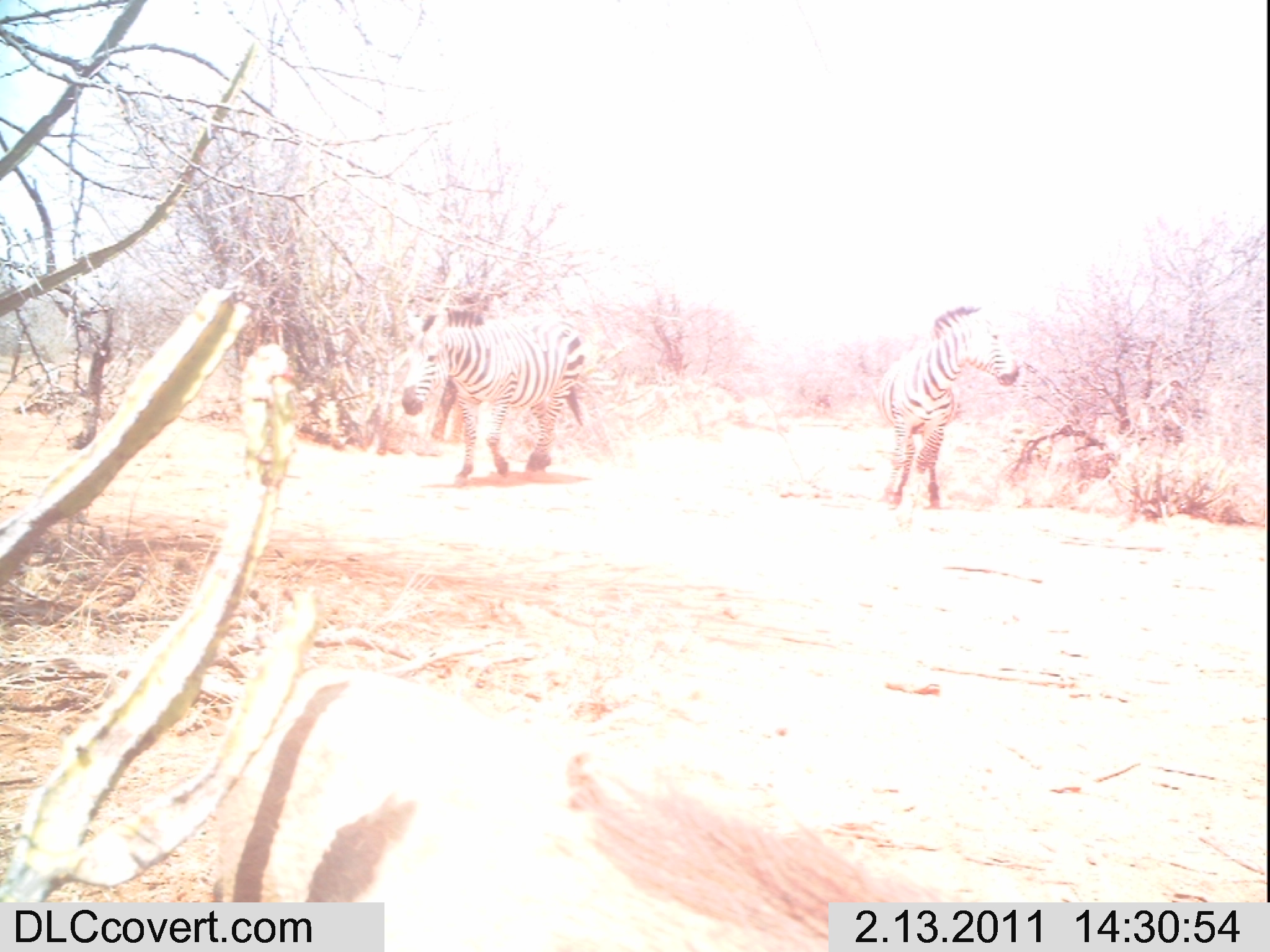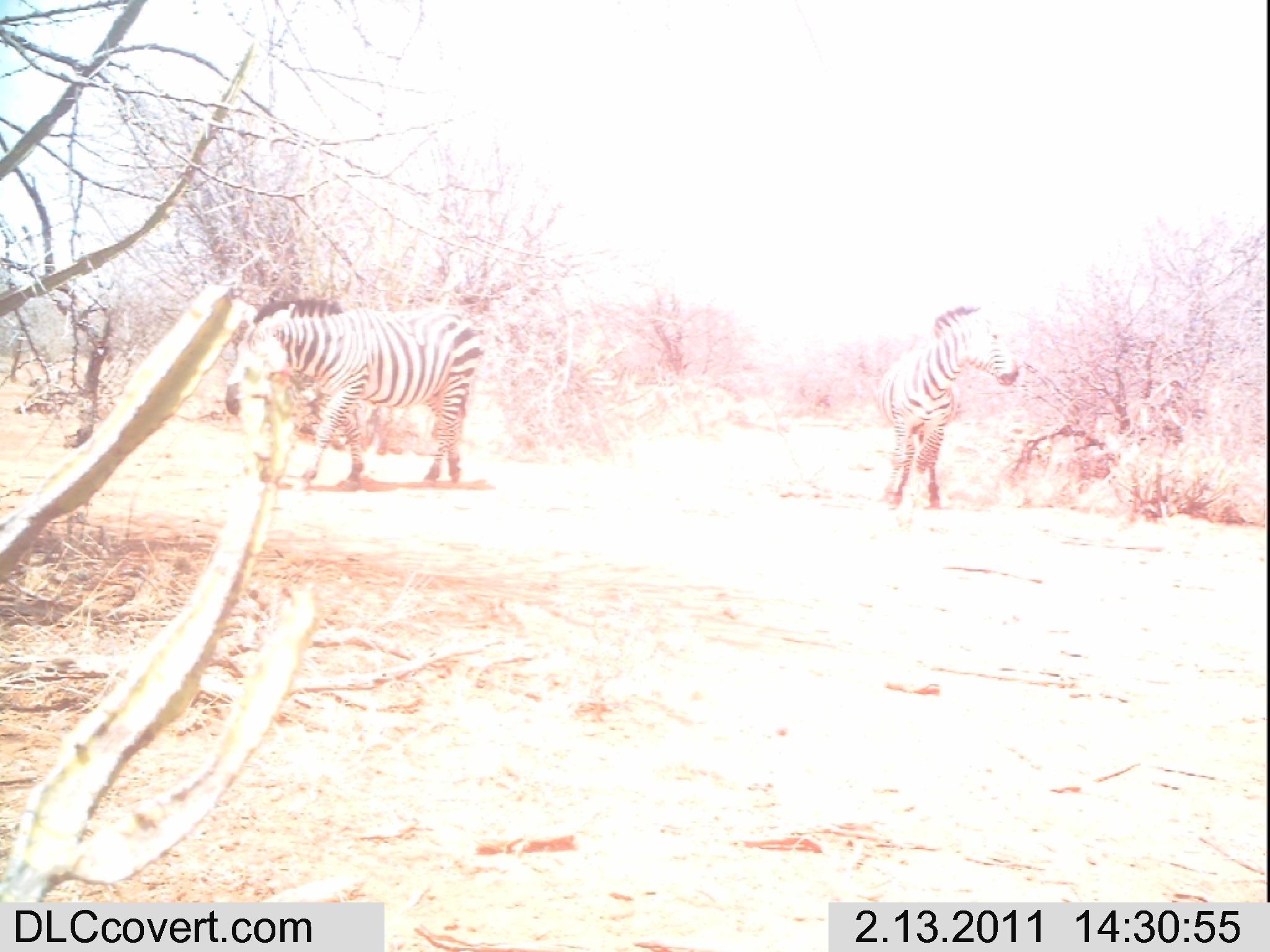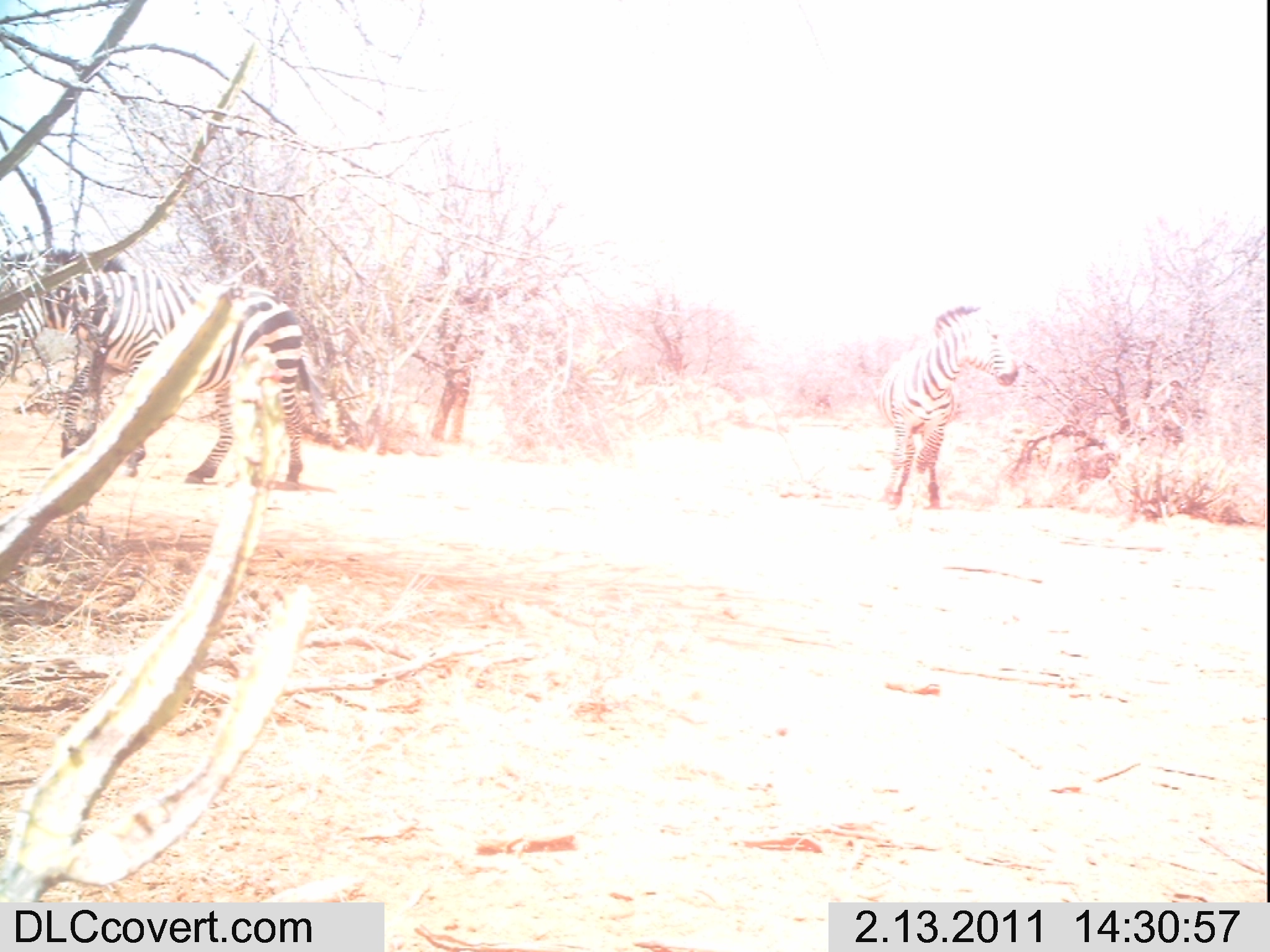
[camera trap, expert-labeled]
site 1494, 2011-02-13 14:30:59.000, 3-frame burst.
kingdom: Animalia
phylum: Chordata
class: Mammalia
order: Perissodactyla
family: Equidae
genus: Equus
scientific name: Equus quagga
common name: plains zebra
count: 2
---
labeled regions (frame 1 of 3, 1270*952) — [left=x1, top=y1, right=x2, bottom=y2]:
equus quagga: [left=208, top=662, right=948, bottom=902]; [left=398, top=301, right=583, bottom=486]; [left=875, top=300, right=1020, bottom=509]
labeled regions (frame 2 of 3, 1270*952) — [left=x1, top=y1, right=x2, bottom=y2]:
equus quagga: [left=221, top=289, right=486, bottom=491]; [left=872, top=298, right=1019, bottom=509]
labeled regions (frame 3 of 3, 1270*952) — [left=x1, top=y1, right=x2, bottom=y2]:
equus quagga: [left=0, top=239, right=327, bottom=491]; [left=874, top=301, right=1020, bottom=509]